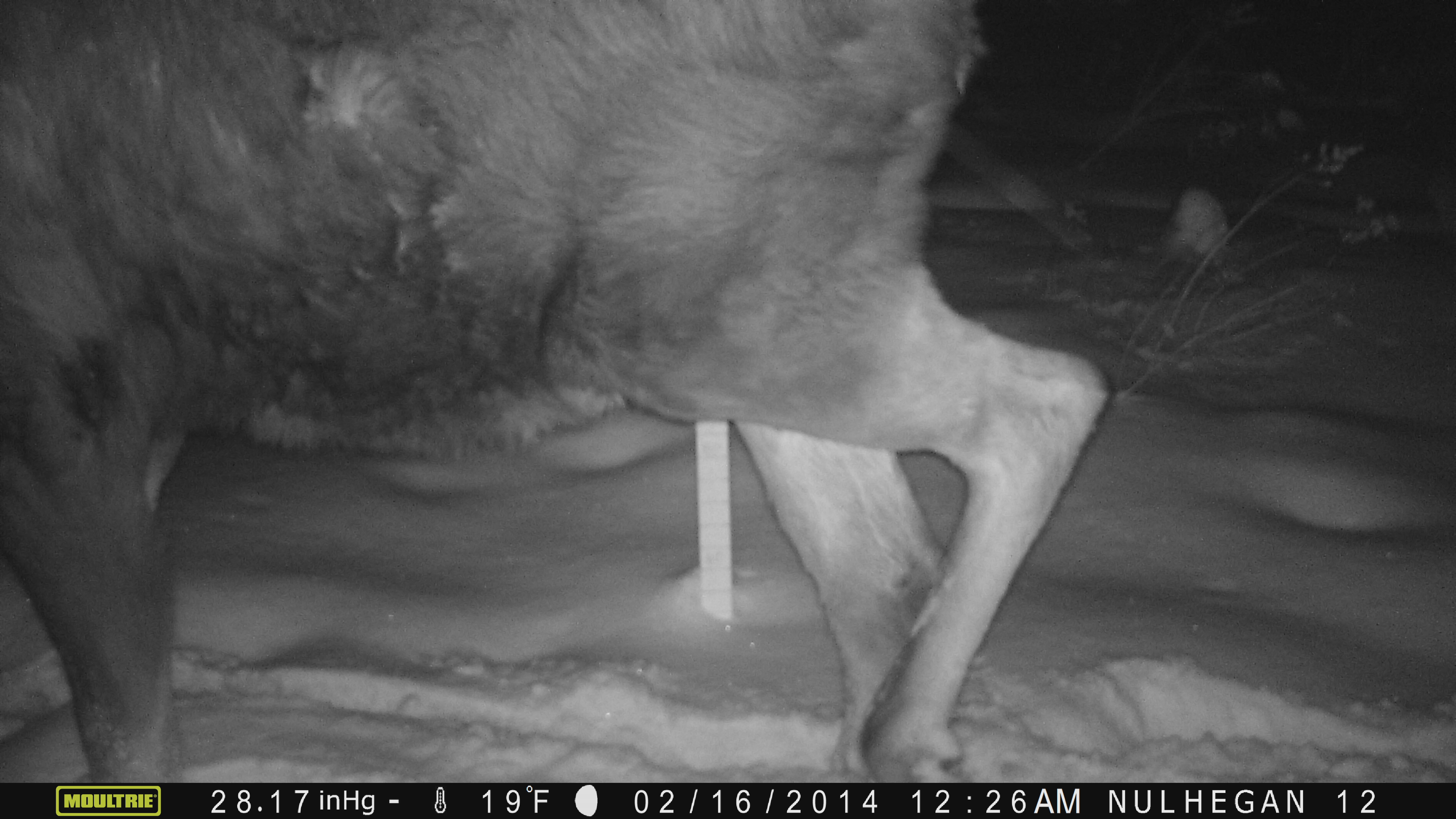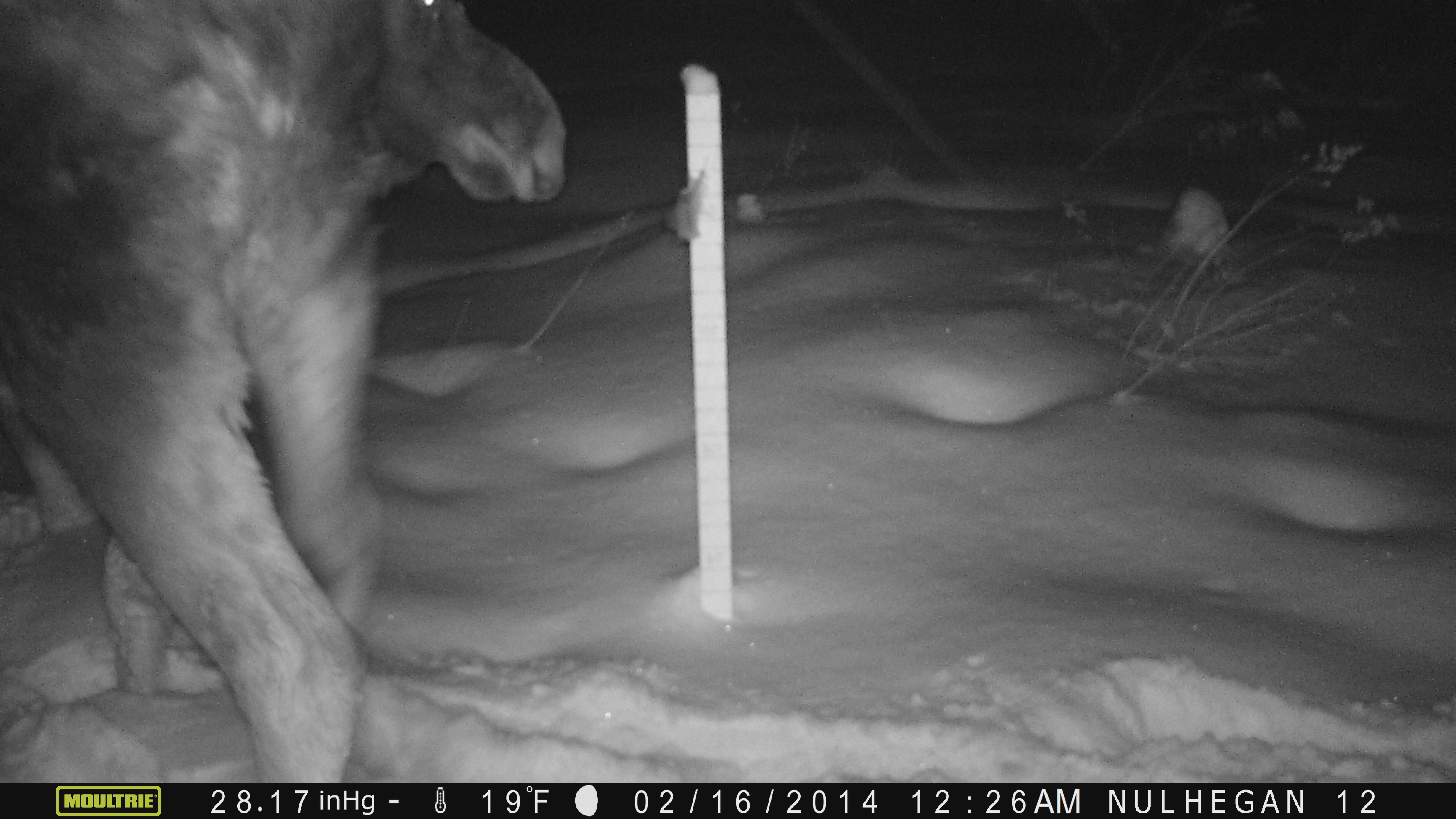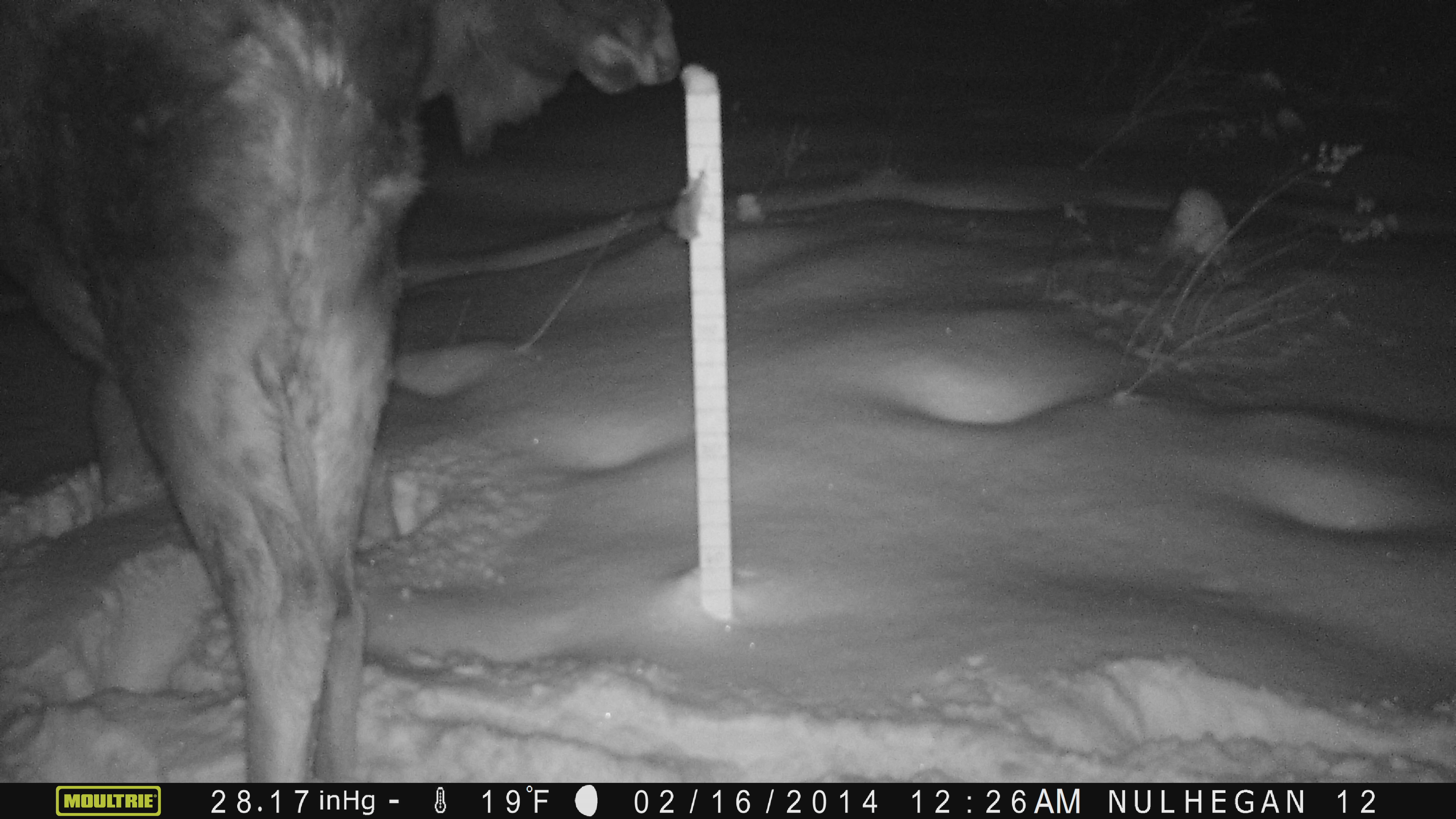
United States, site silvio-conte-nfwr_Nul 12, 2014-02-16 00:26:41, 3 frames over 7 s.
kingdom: Animalia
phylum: Chordata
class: Mammalia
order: Artiodactyla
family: Cervidae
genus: Alces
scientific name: Alces alces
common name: moose